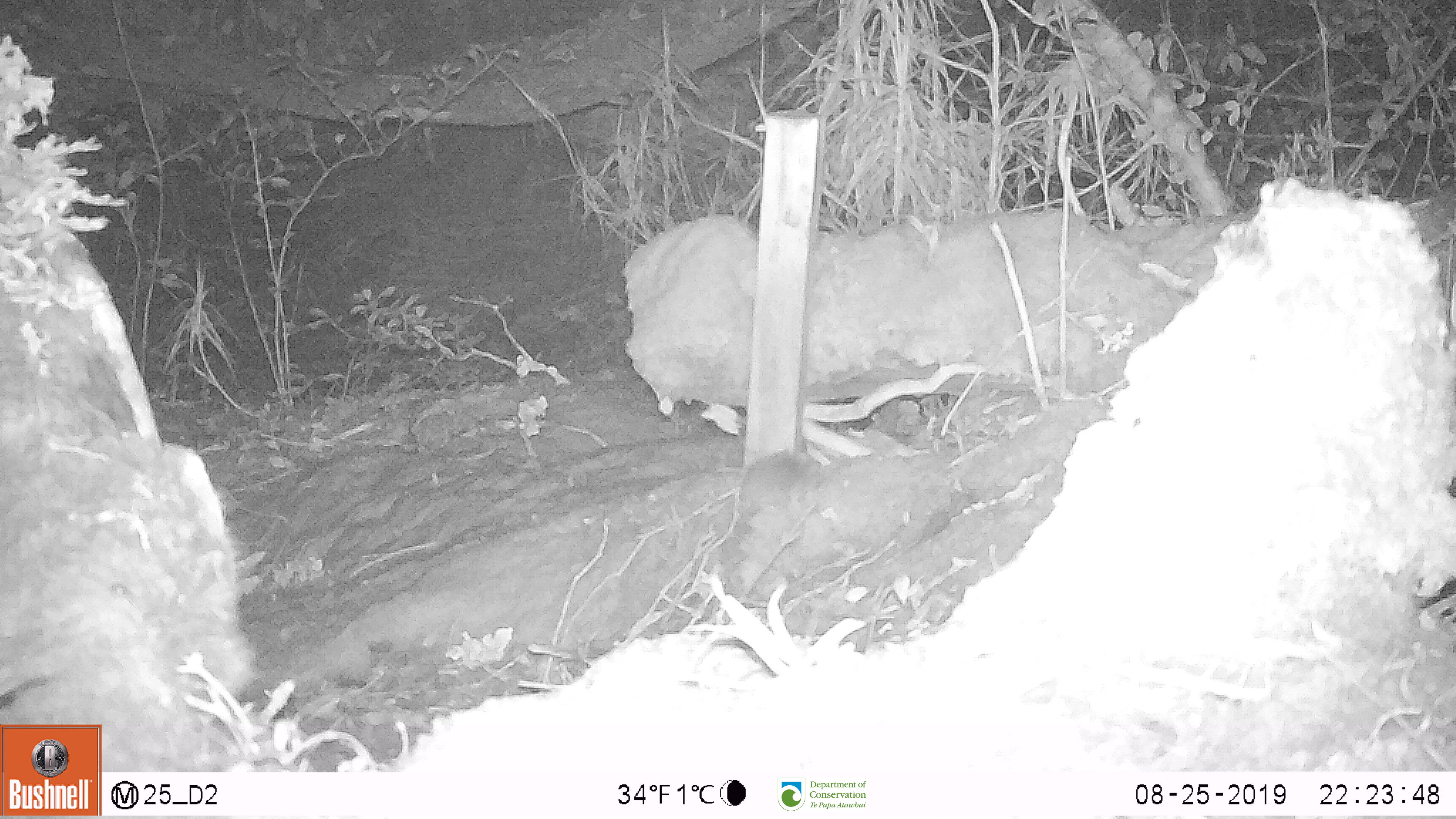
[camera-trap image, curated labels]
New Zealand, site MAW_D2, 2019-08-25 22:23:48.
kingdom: Animalia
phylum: Chordata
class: Mammalia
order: Rodentia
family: Muridae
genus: Mus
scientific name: Mus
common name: mouse